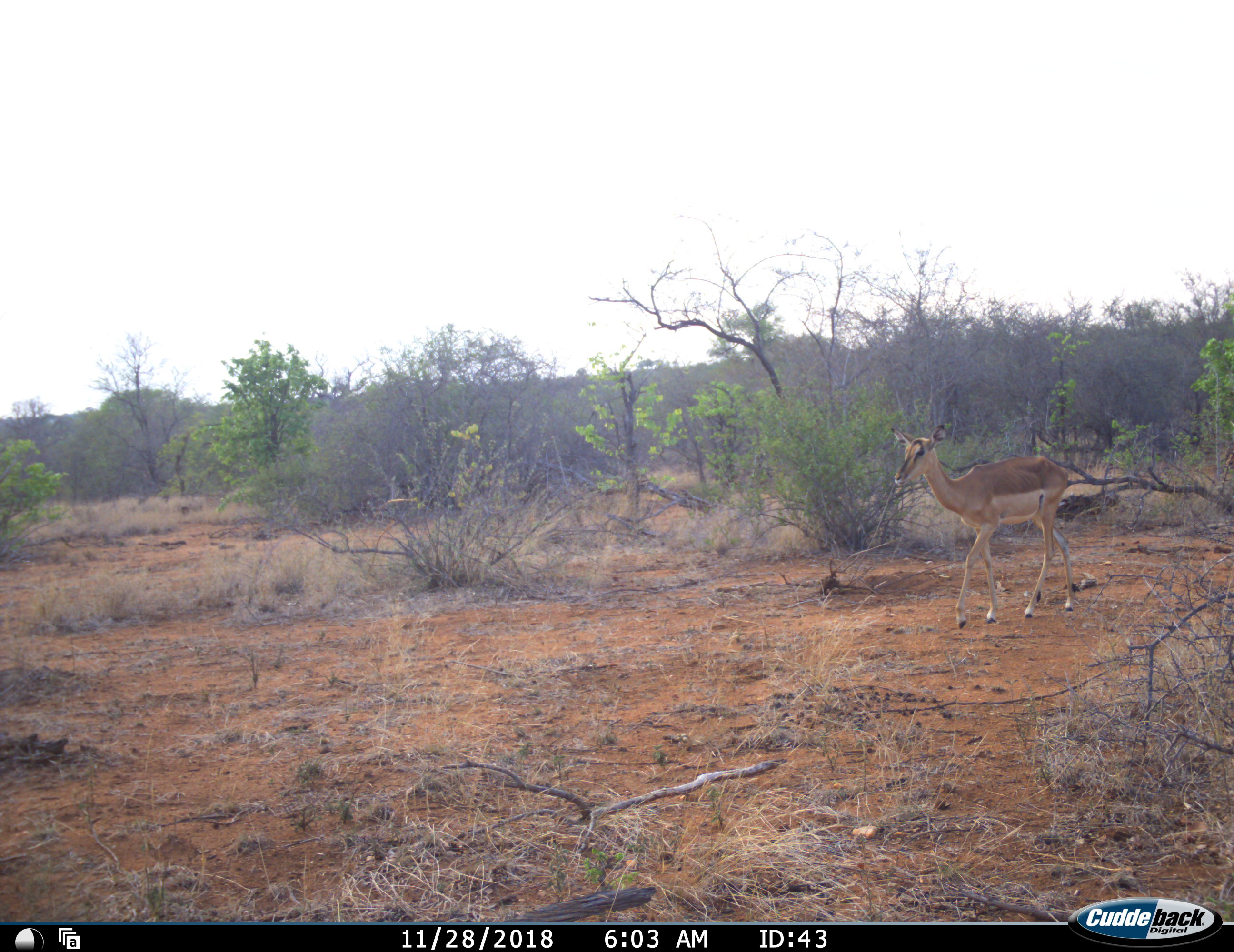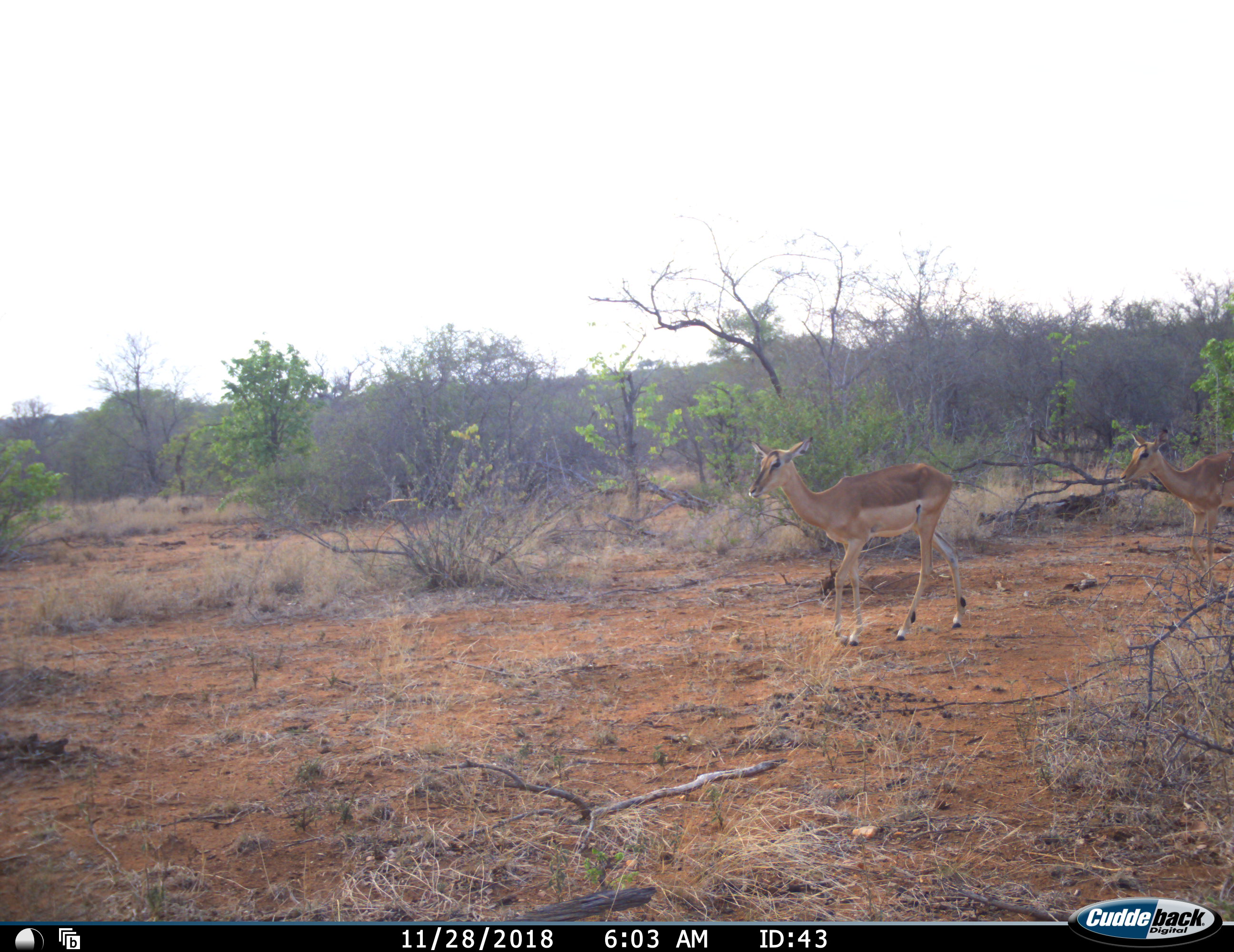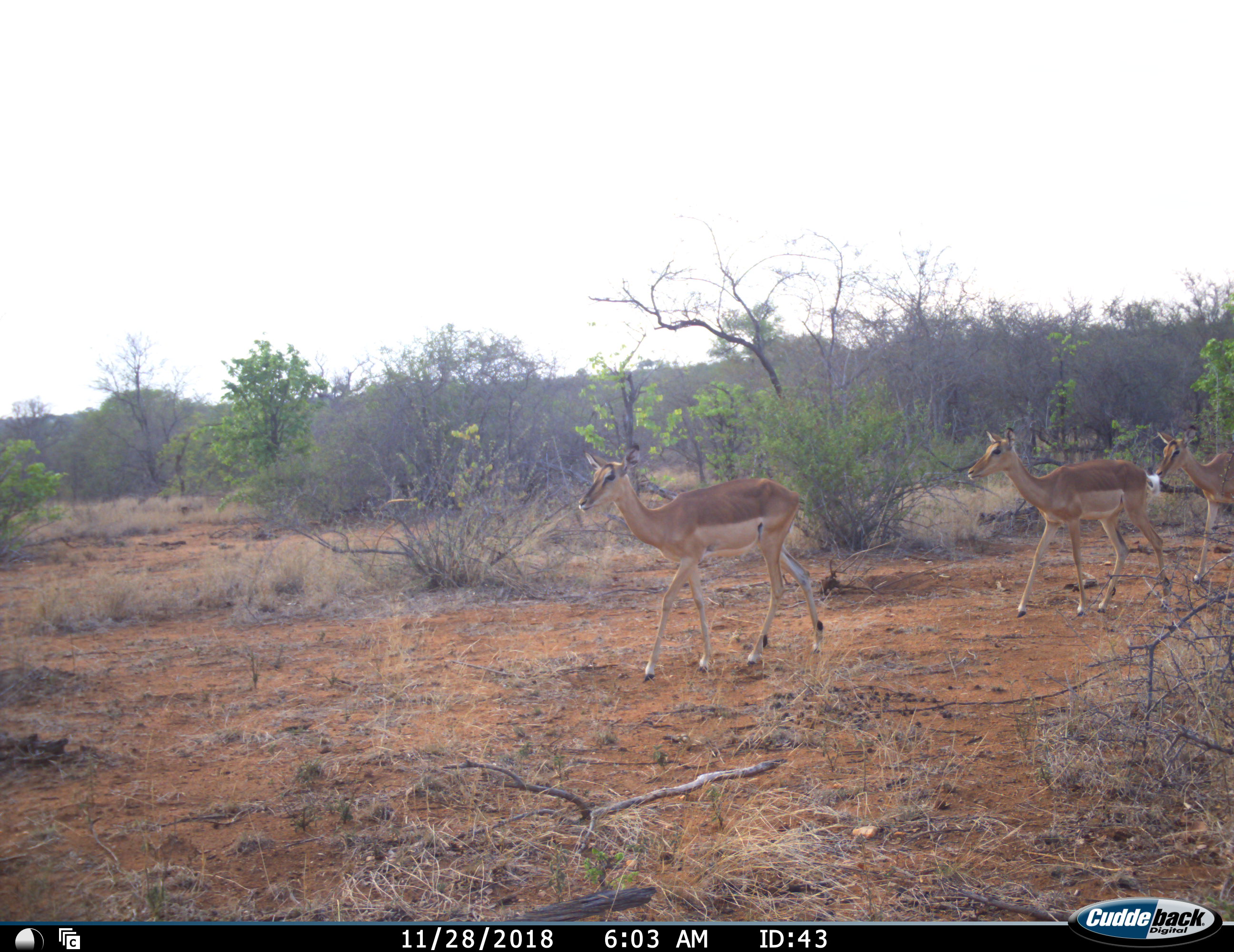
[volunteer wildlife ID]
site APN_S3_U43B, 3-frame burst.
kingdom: Animalia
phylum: Chordata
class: Mammalia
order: Artiodactyla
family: Bovidae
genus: Aepyceros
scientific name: Aepyceros melampus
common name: impala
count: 3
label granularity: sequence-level